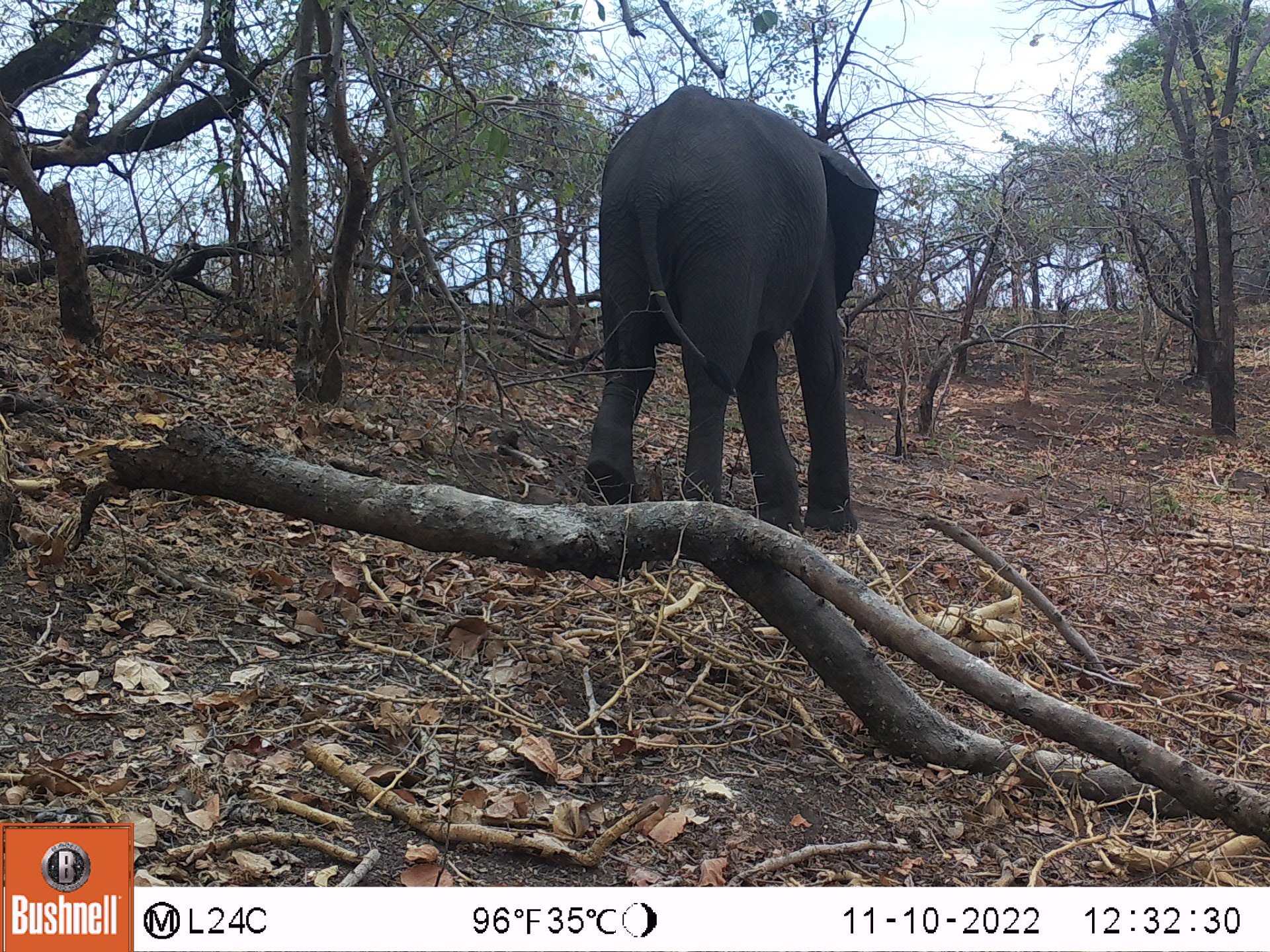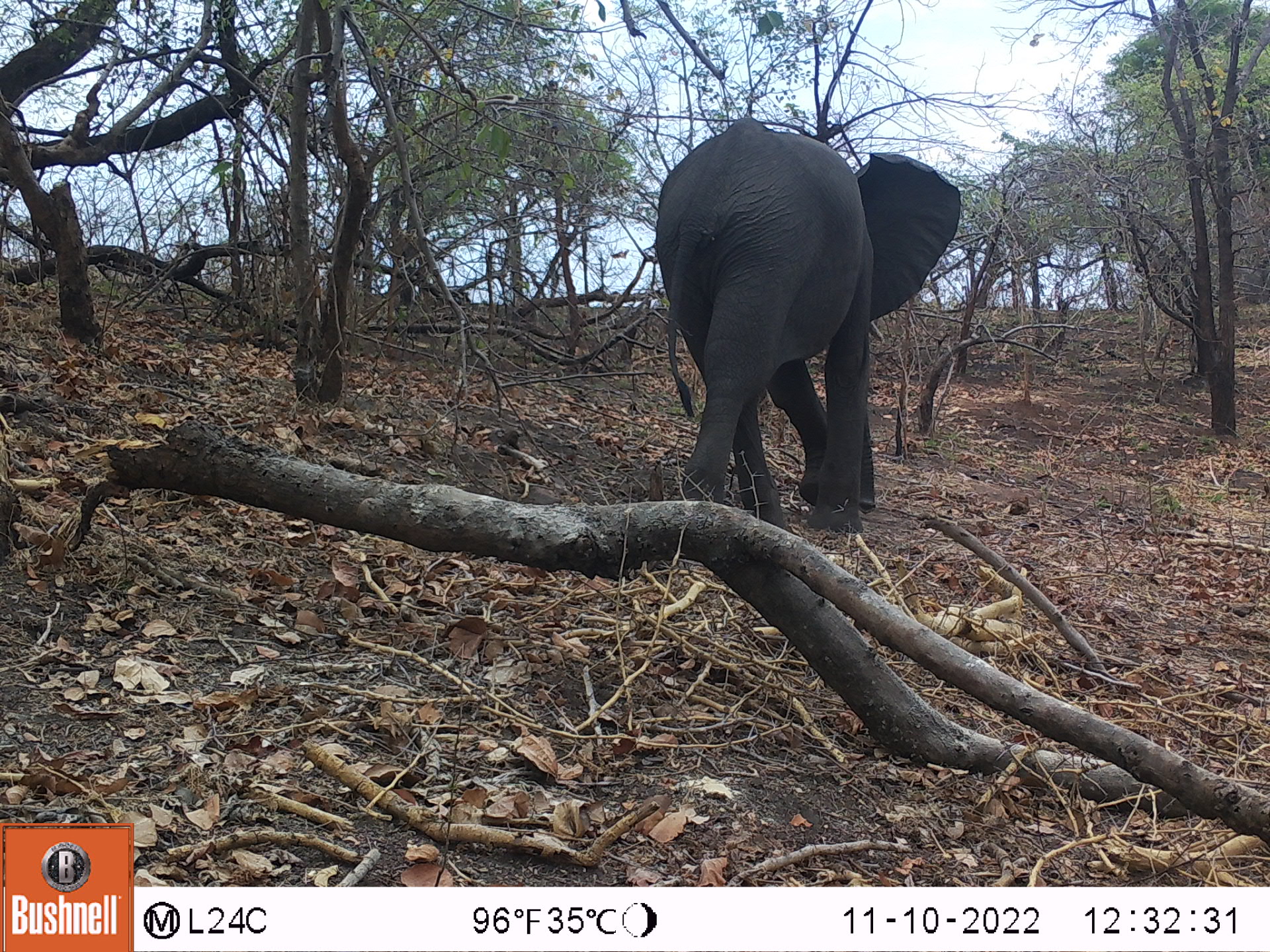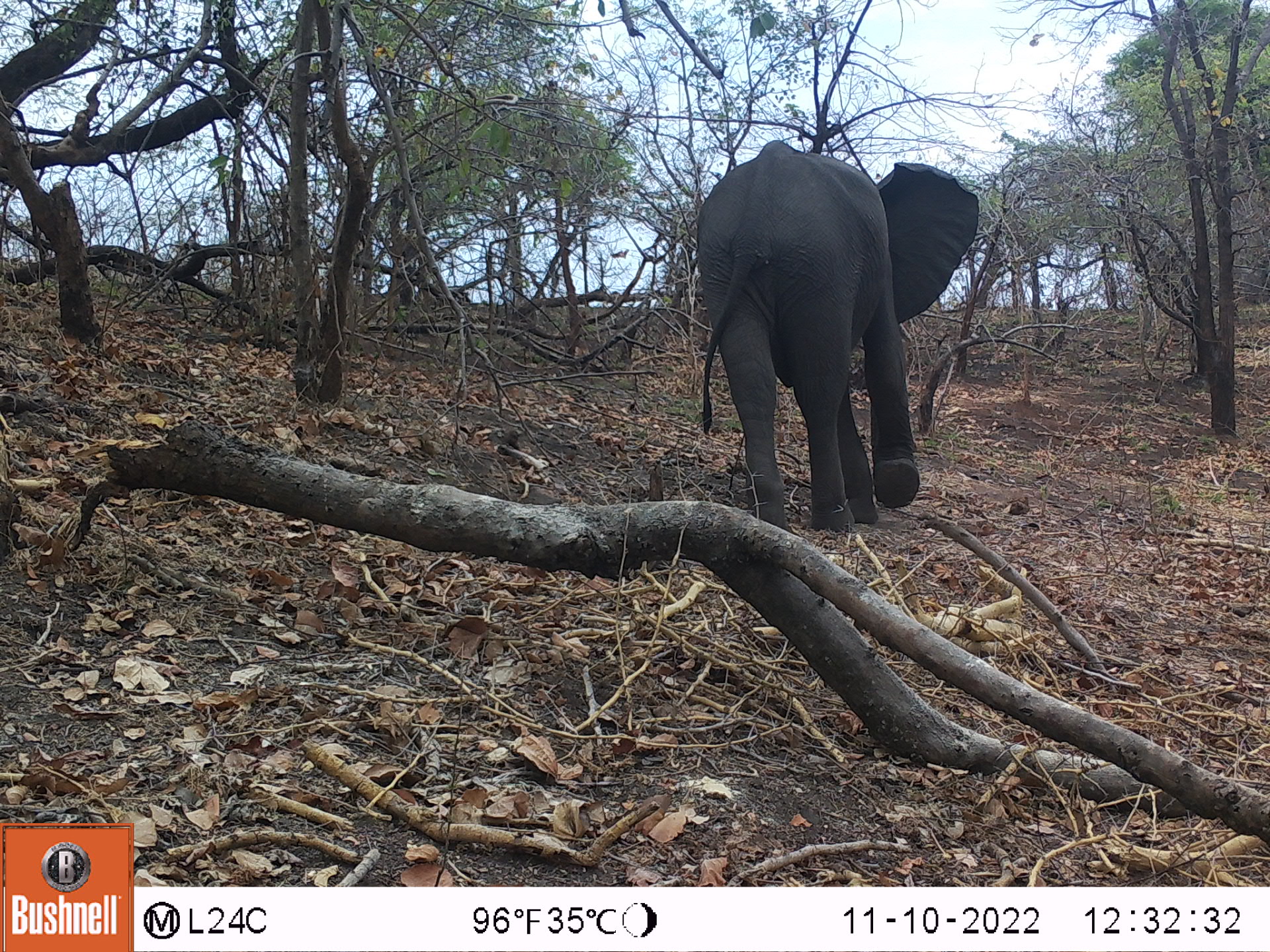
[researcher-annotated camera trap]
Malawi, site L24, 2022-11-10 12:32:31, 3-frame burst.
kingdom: Animalia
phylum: Chordata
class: Mammalia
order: Proboscidea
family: Elephantidae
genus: Loxodonta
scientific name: Loxodonta africana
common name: african savanna elephant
African savanna elephant (Loxodonta africana), count 1.